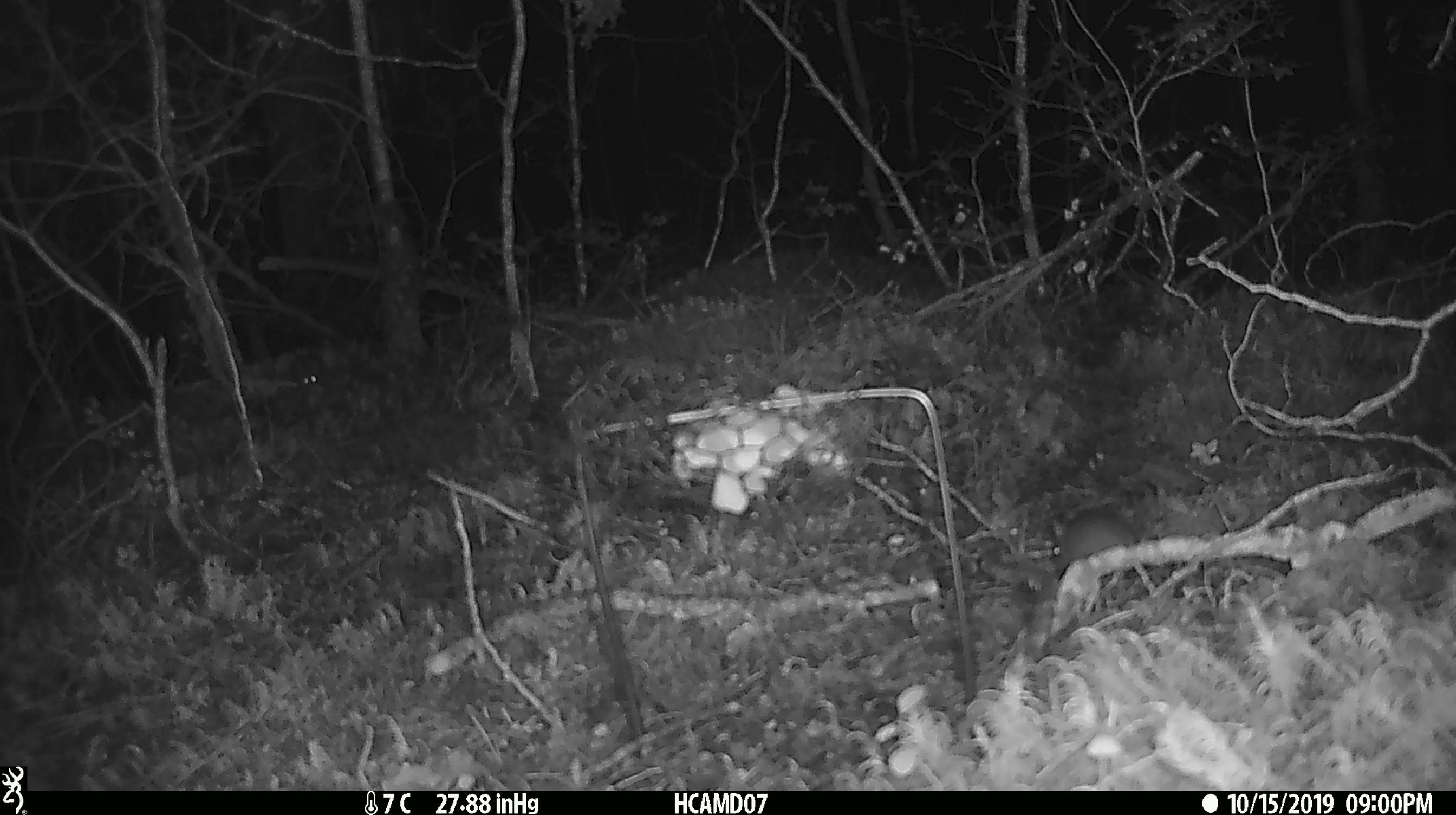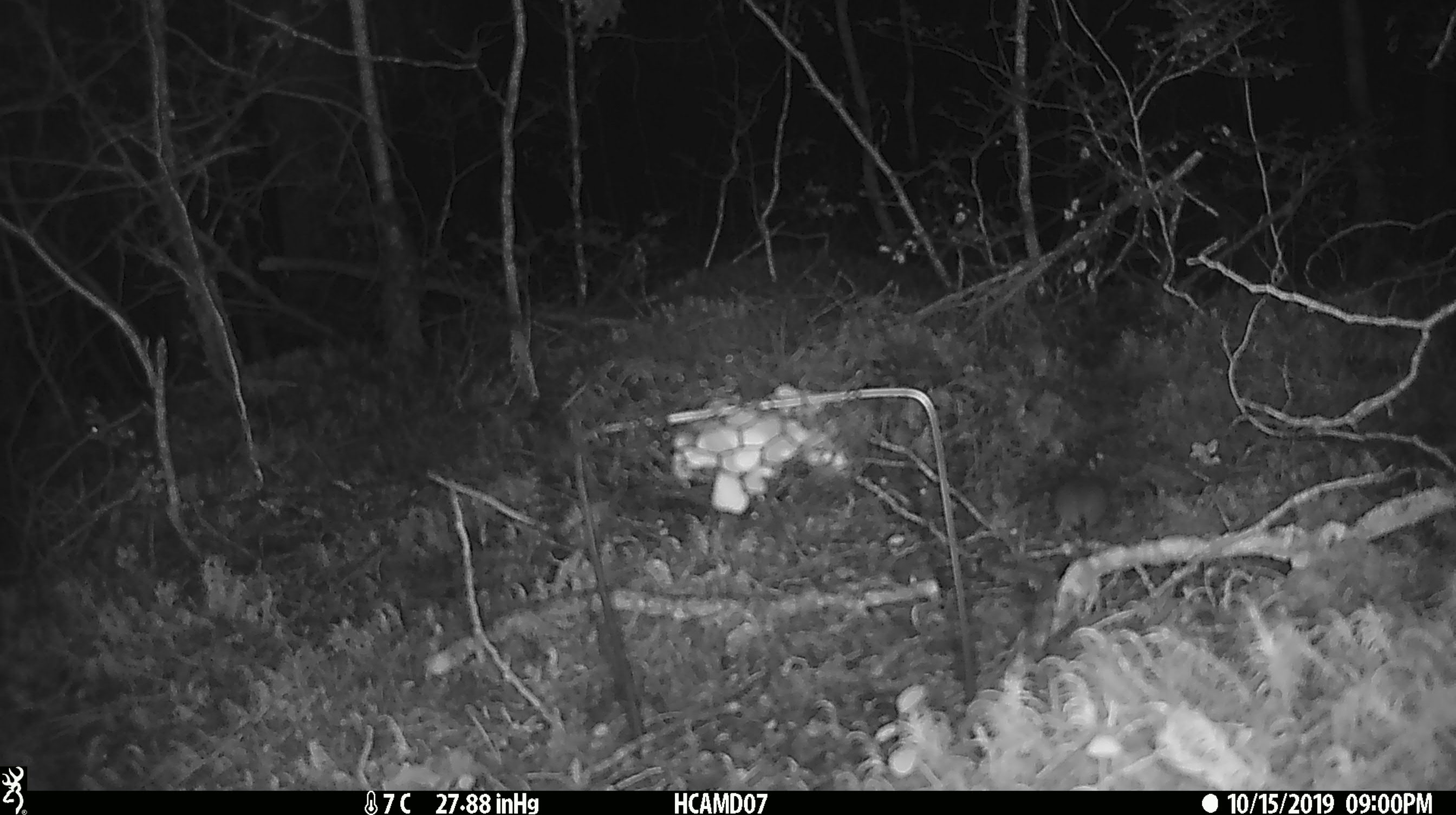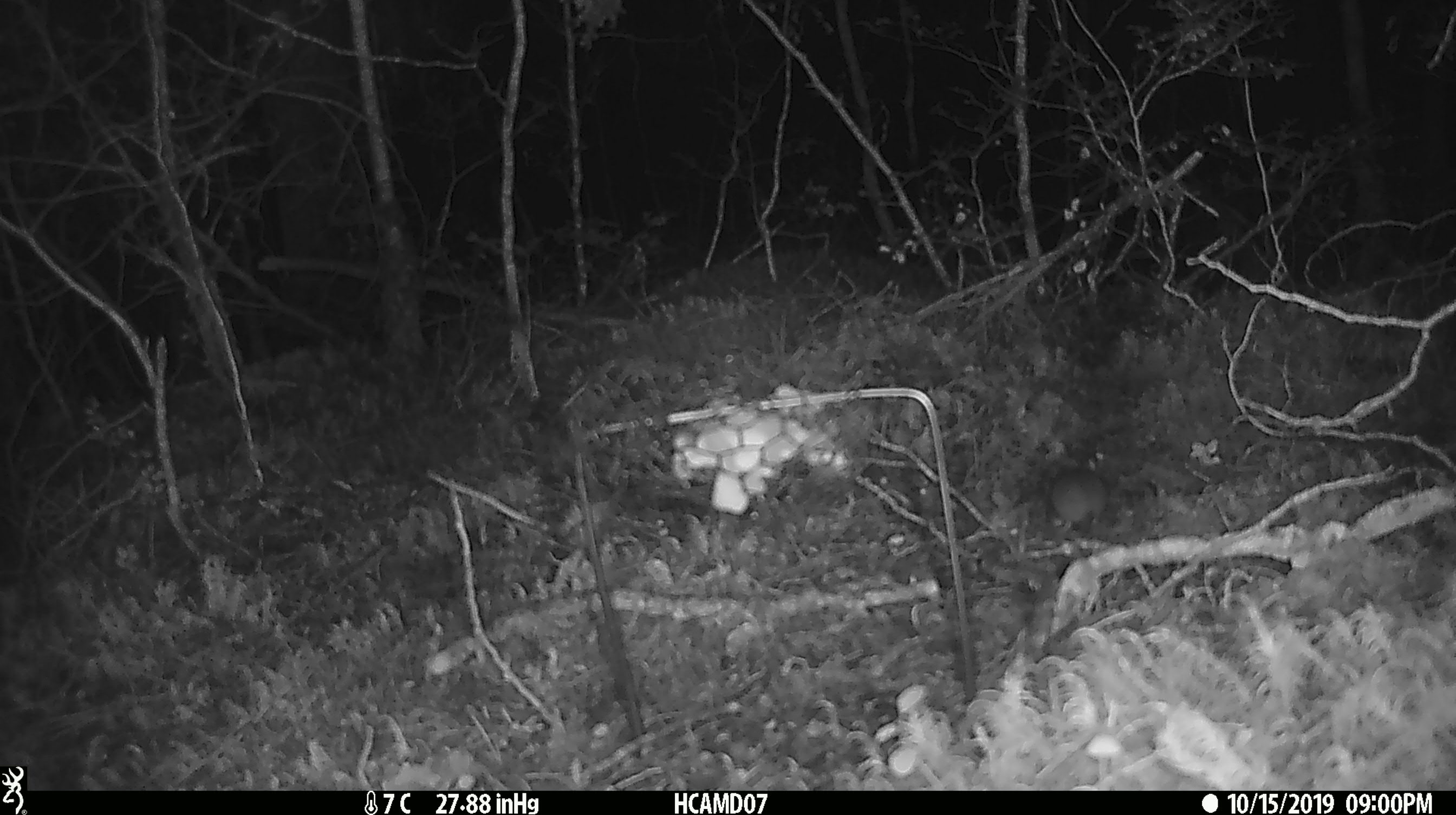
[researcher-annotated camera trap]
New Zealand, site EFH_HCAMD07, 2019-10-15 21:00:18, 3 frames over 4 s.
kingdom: Animalia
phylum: Chordata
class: Mammalia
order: Rodentia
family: Muridae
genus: Mus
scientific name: Mus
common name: mouse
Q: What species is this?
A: Mouse (Mus).